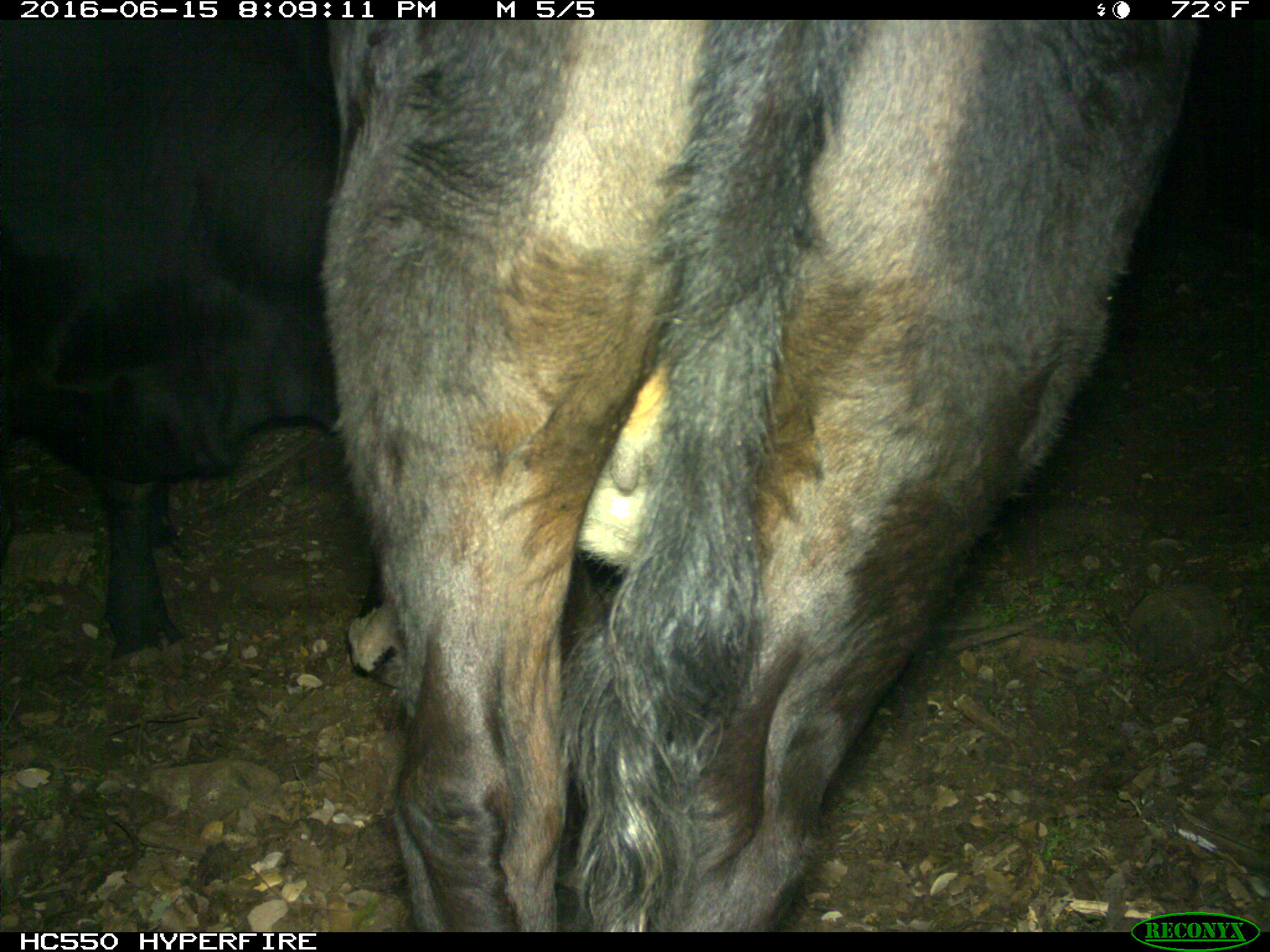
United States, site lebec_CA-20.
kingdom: Animalia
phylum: Chordata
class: Mammalia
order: Artiodactyla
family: Bovidae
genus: Bos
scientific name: Bos taurus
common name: domestic cow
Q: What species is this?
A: Bos taurus (domestic cow).